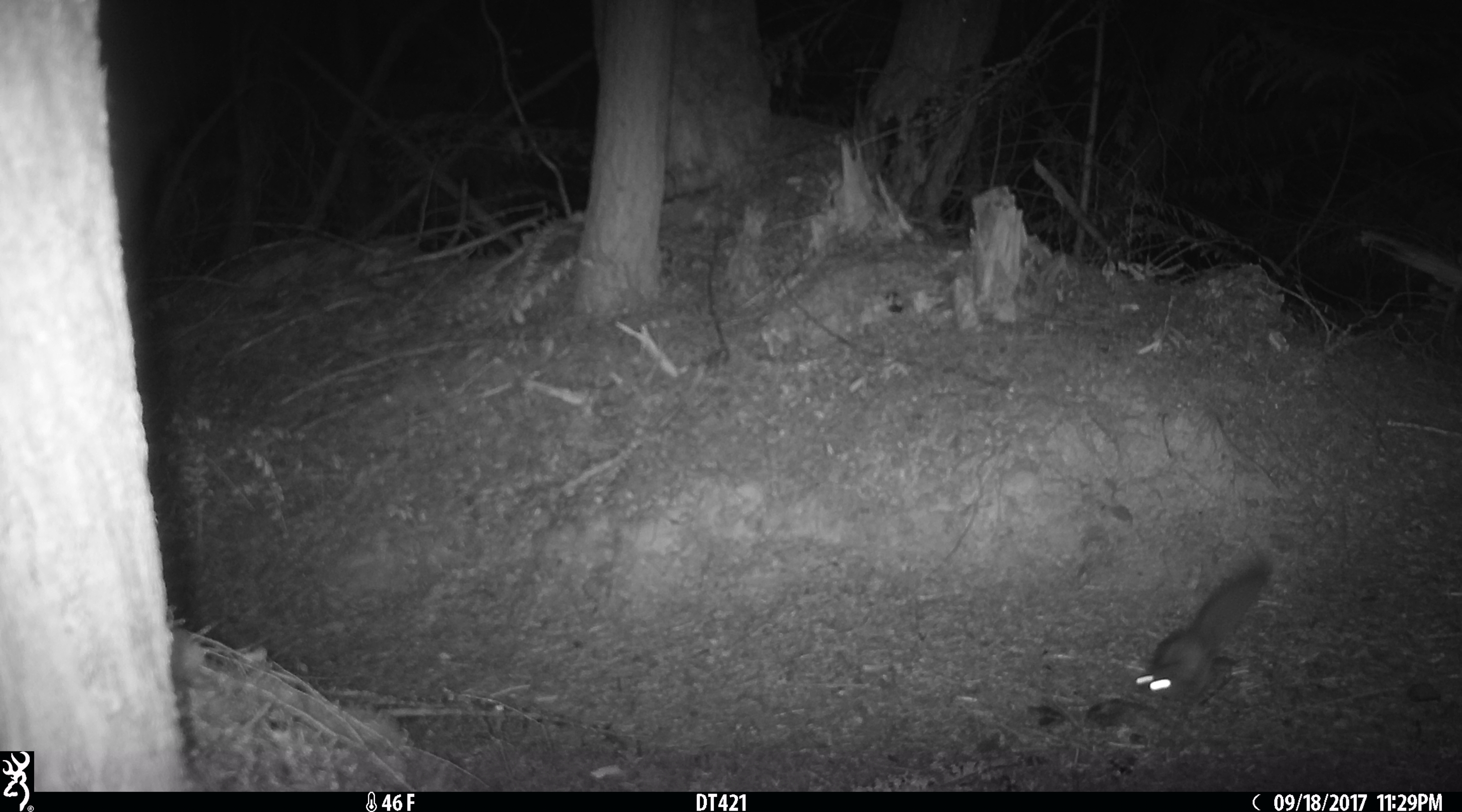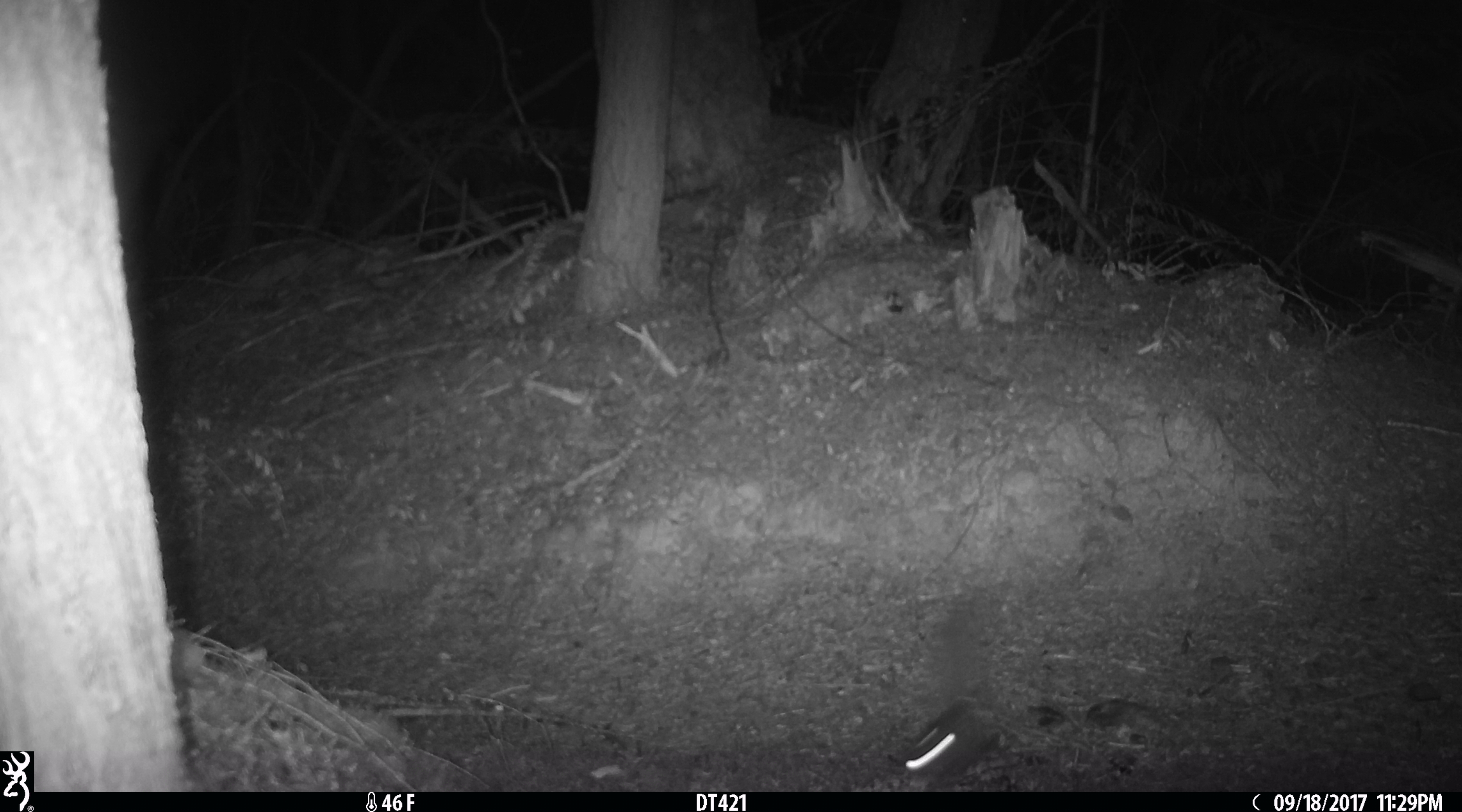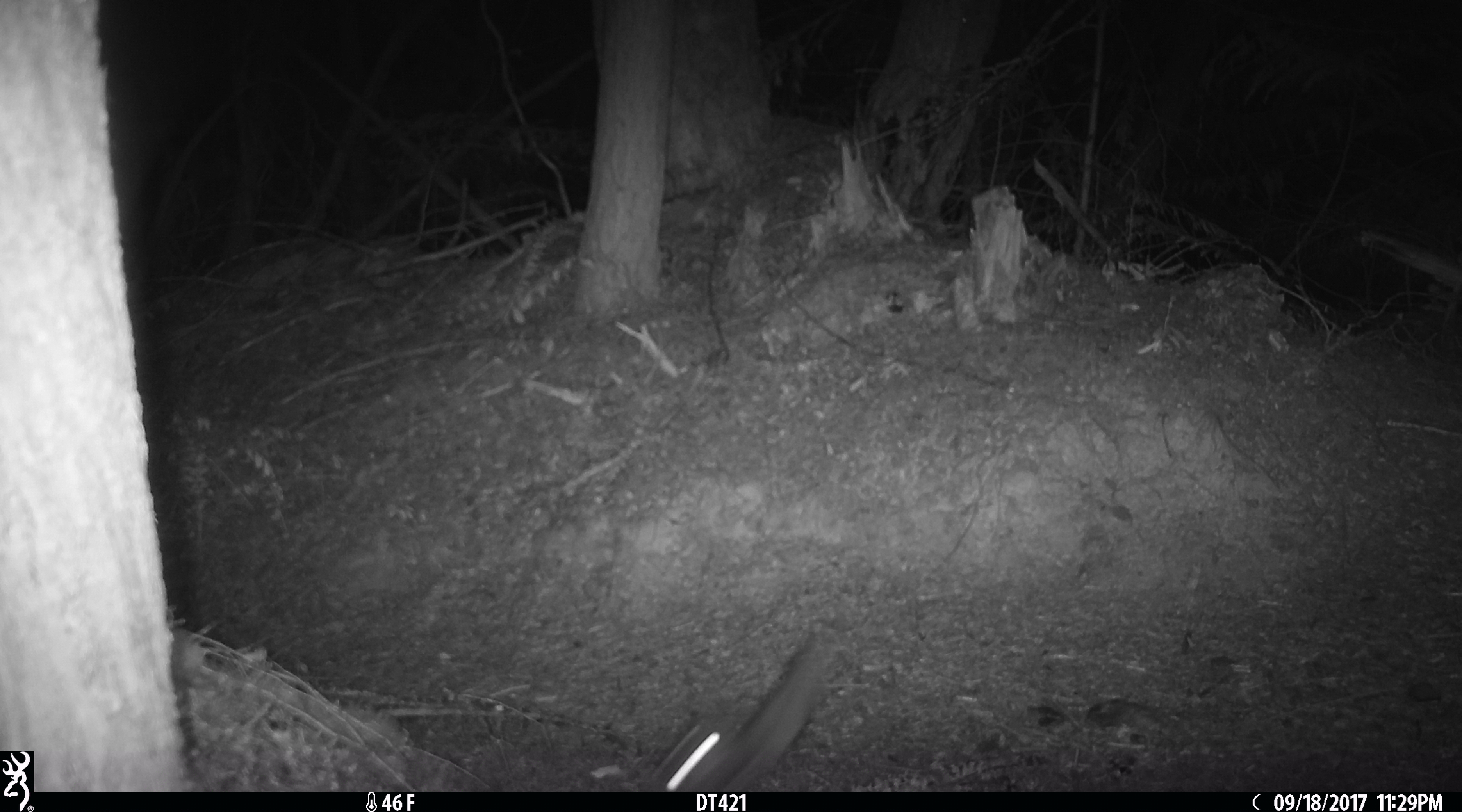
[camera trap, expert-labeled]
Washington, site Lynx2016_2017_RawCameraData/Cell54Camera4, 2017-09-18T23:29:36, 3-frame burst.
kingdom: Animalia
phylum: Chordata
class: Mammalia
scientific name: Mammalia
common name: small mammal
Small mammal (Mammalia). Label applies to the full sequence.